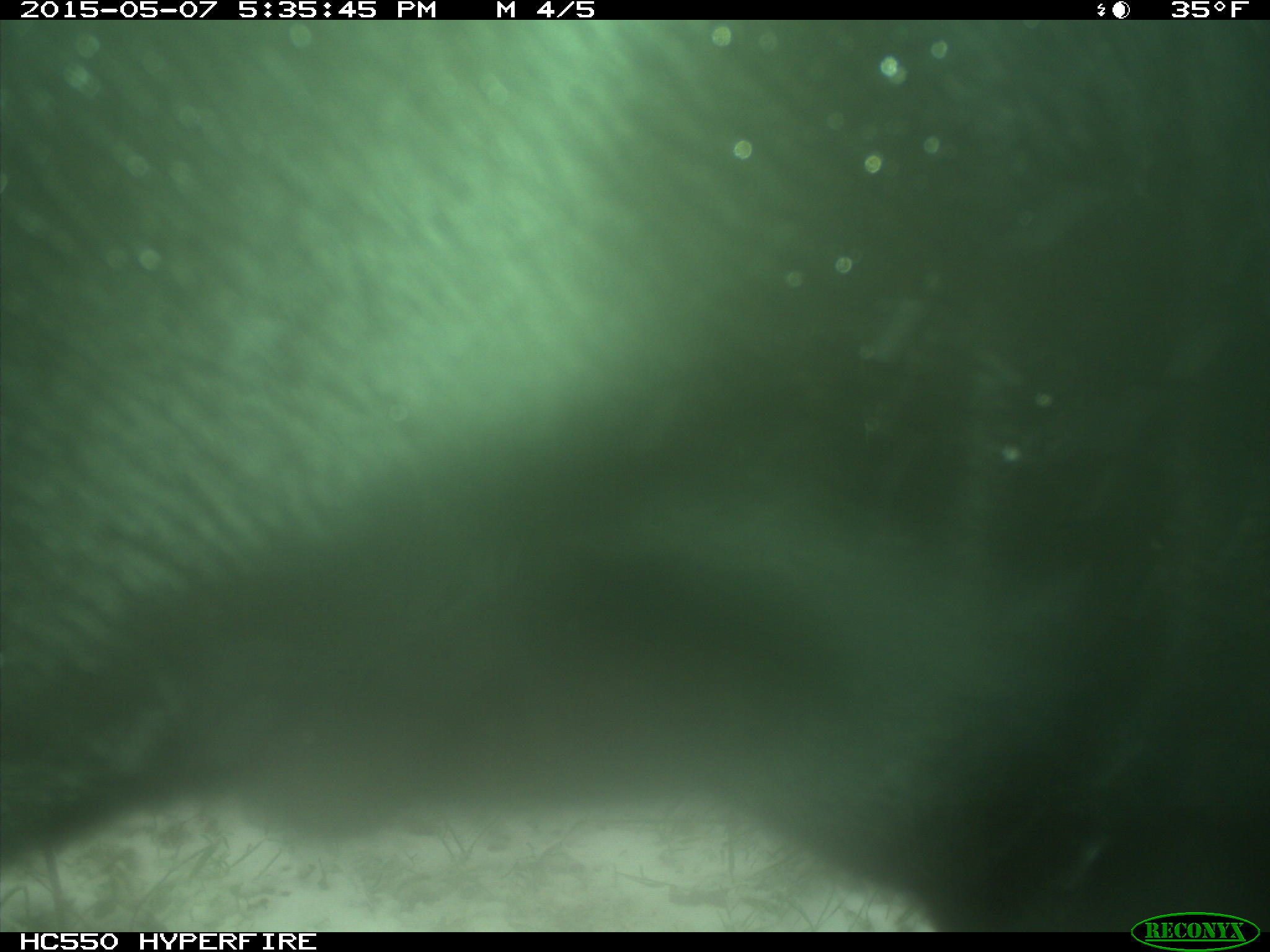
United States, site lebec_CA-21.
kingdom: Animalia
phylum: Chordata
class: Mammalia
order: Artiodactyla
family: Bovidae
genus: Bos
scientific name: Bos taurus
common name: domestic cow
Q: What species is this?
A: Bos taurus (domestic cow).